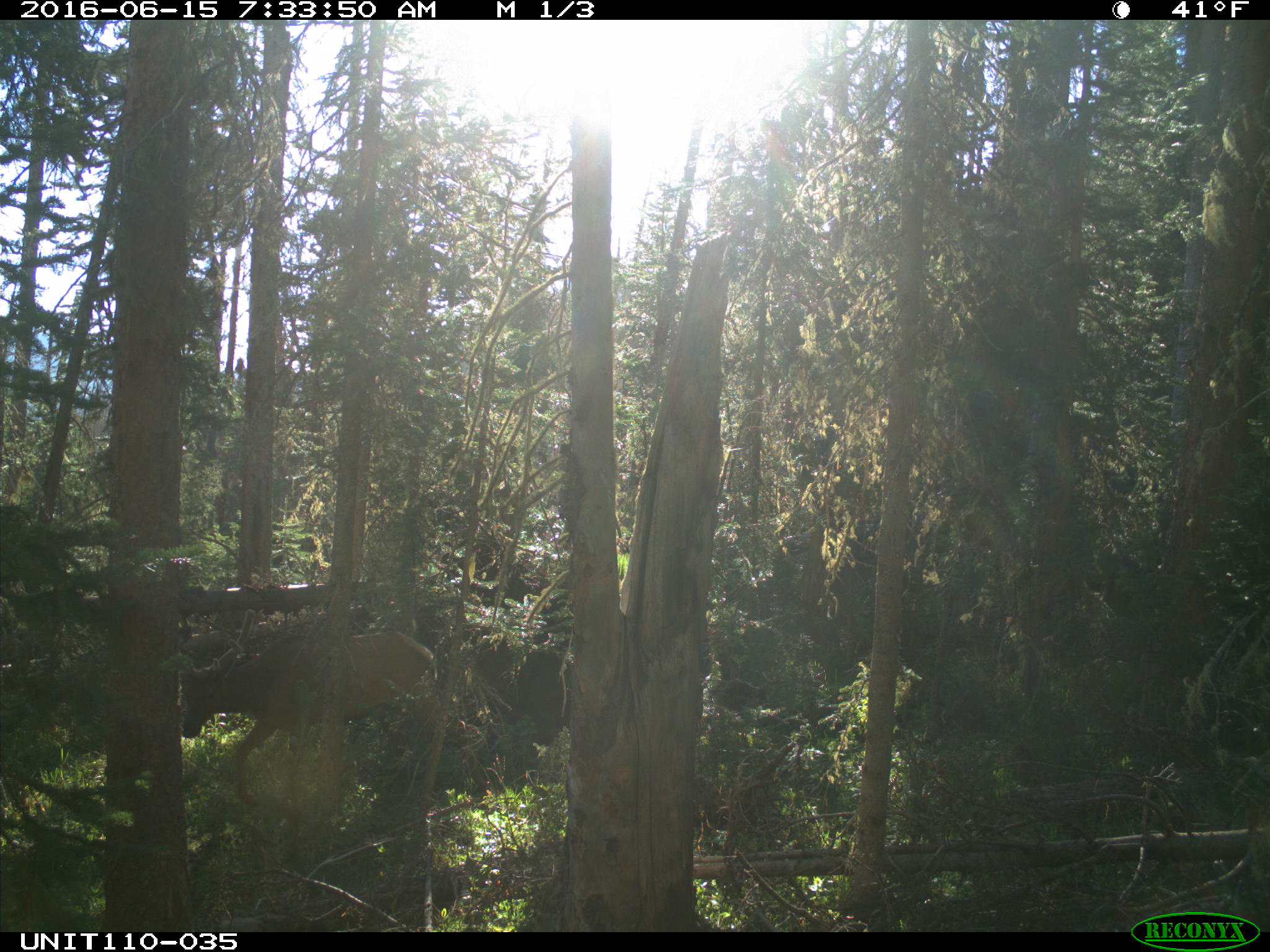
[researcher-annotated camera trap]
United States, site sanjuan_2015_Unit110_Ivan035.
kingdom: Animalia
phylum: Chordata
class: Mammalia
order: Artiodactyla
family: Cervidae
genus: Cervus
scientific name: Cervus elaphus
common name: red deer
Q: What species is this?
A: Cervus elaphus (red deer).